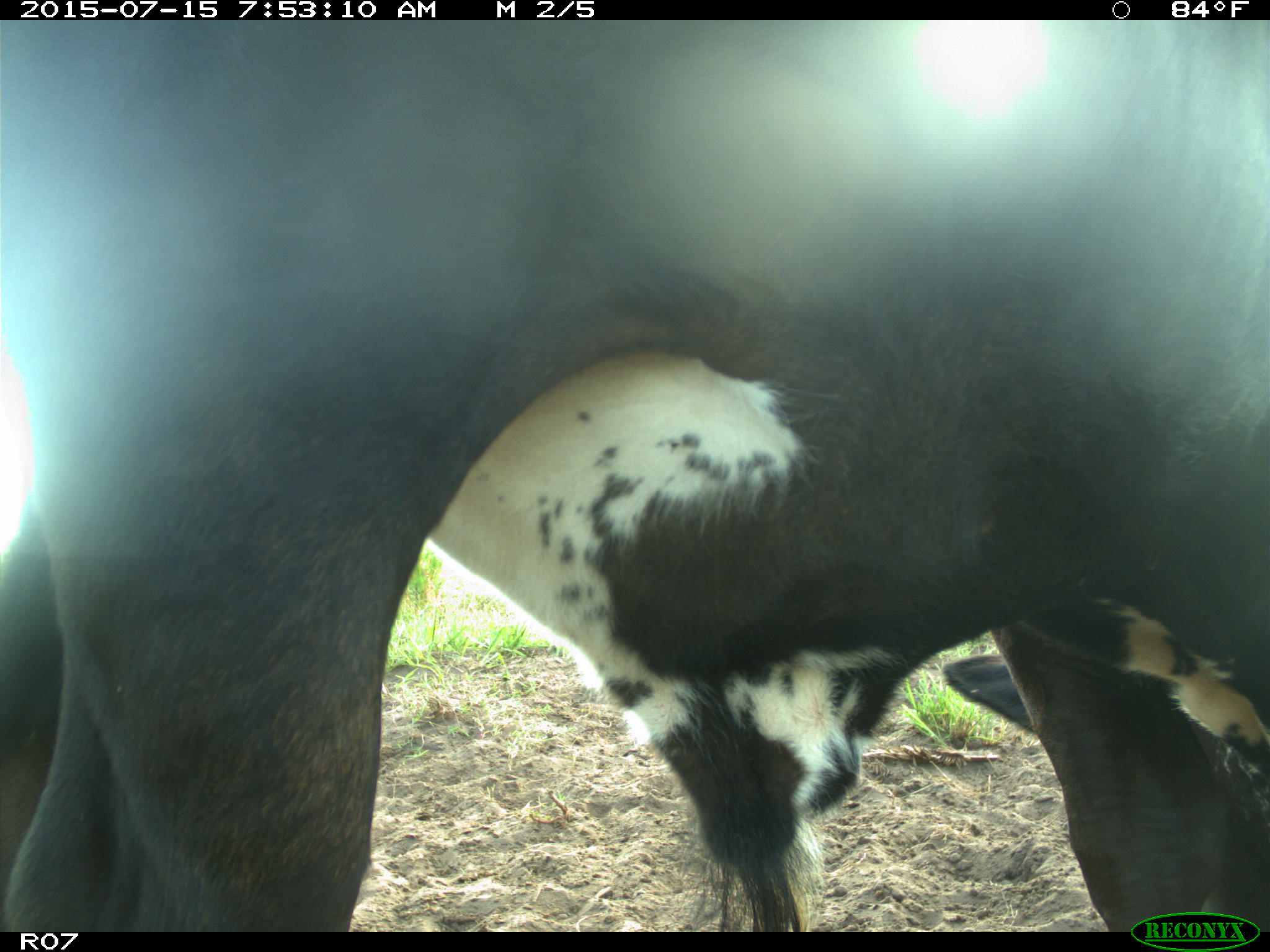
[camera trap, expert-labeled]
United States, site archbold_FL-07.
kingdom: Animalia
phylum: Chordata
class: Mammalia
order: Artiodactyla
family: Bovidae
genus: Bos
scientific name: Bos taurus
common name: domestic cow